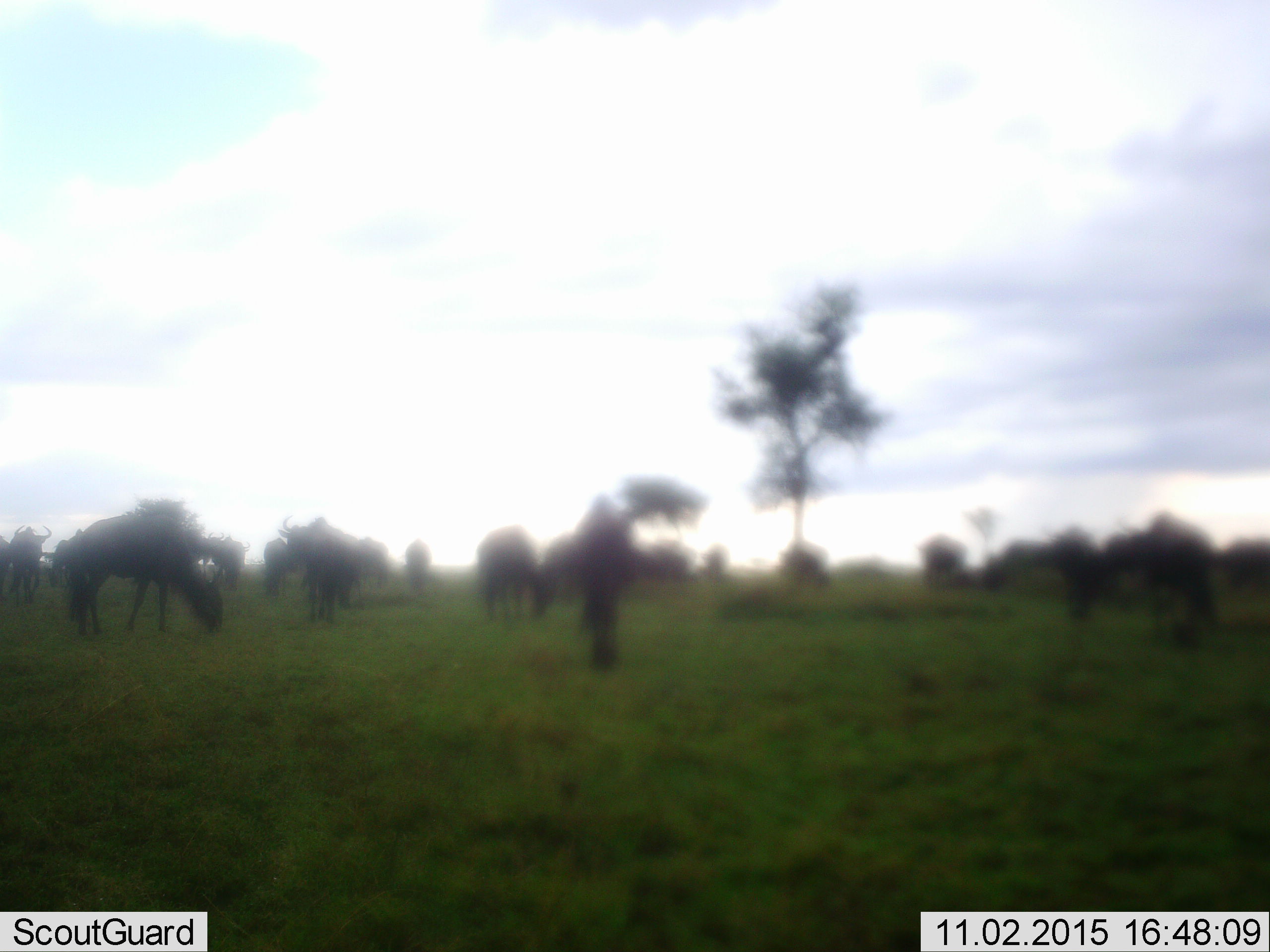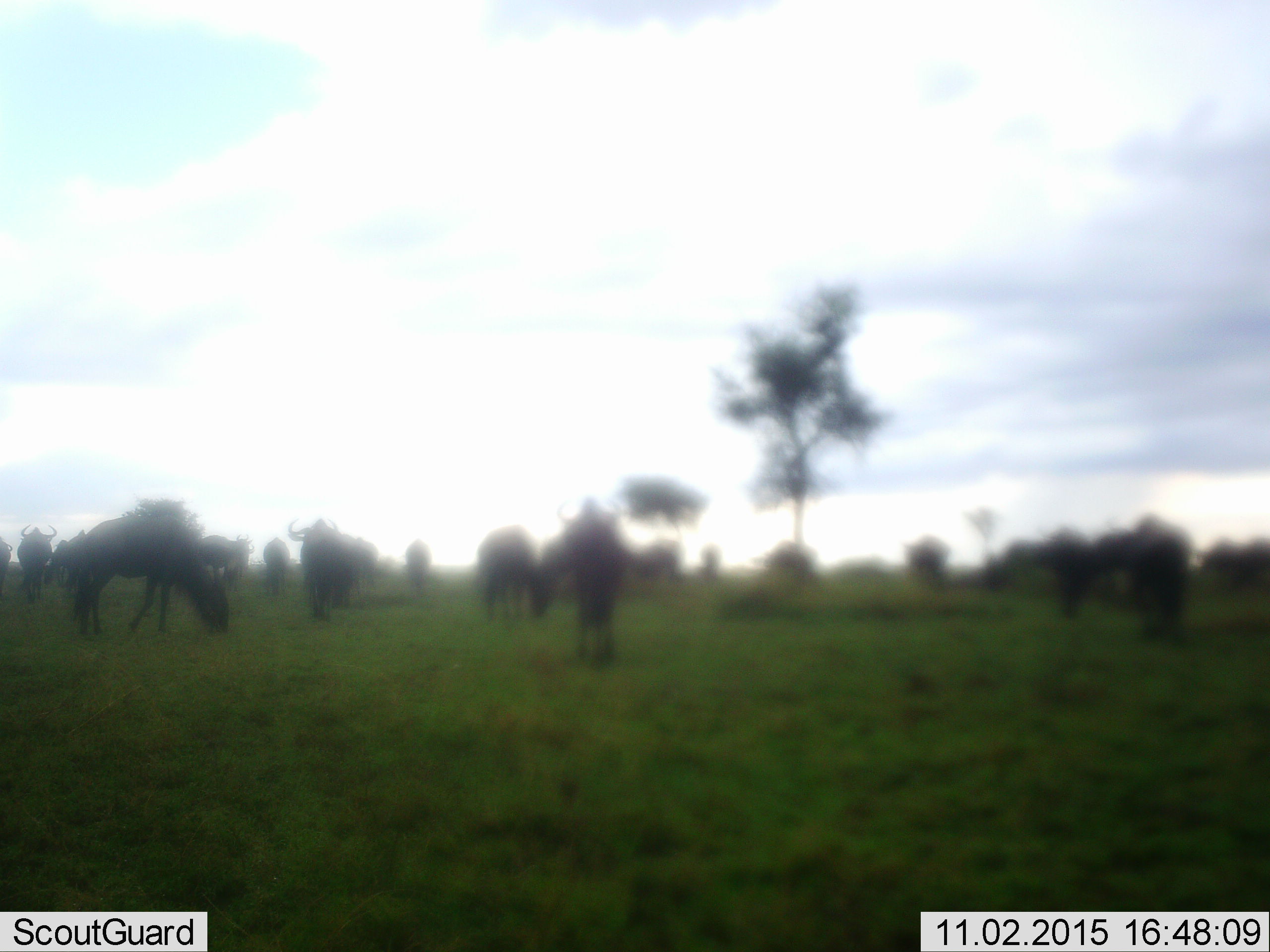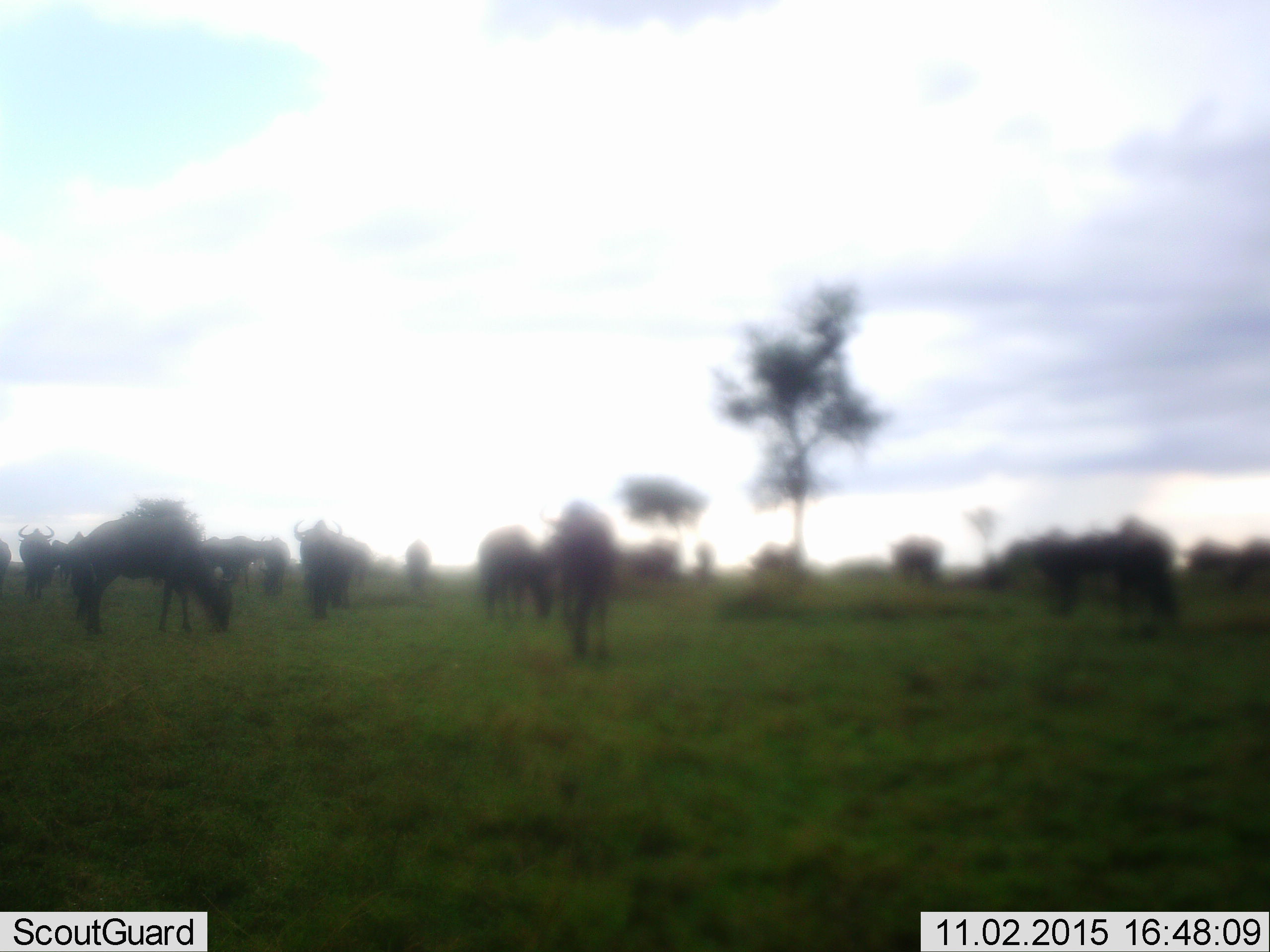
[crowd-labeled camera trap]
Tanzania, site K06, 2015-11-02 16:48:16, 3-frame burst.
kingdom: Animalia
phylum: Chordata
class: Mammalia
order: Artiodactyla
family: Bovidae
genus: Connochaetes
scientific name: Connochaetes taurinus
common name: blue wildebeest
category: wildebeest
Wildebeest (blue wildebeest) (Connochaetes taurinus), count 11-50. Behavior (volunteer vote fractions): standing 60%, resting 0%, moving 40%, interacting 0%. Young present (vote fraction): 0%. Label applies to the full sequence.